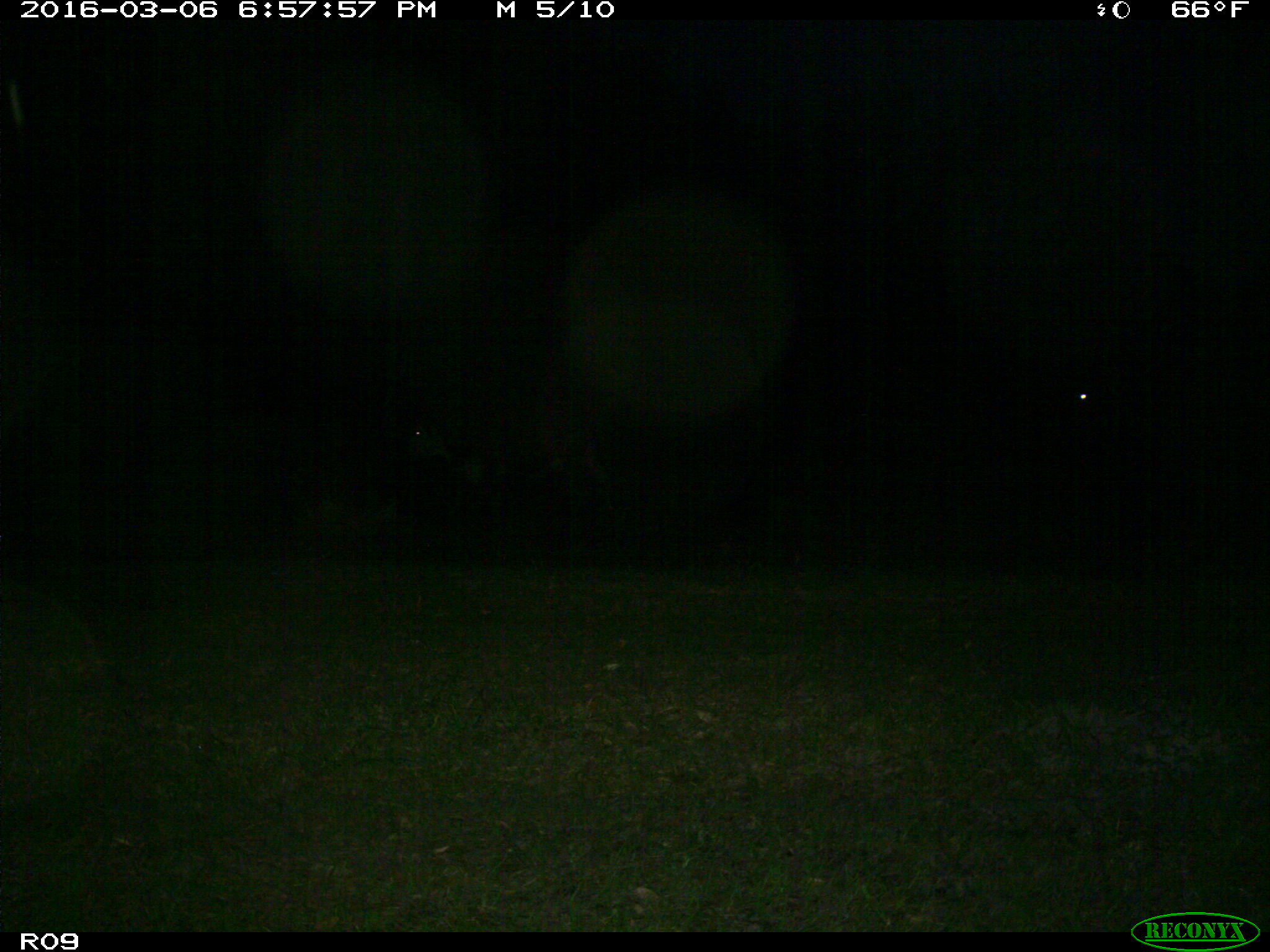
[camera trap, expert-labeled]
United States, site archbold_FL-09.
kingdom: Animalia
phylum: Chordata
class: Mammalia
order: Artiodactyla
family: Bovidae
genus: Bos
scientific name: Bos taurus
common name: domestic cow